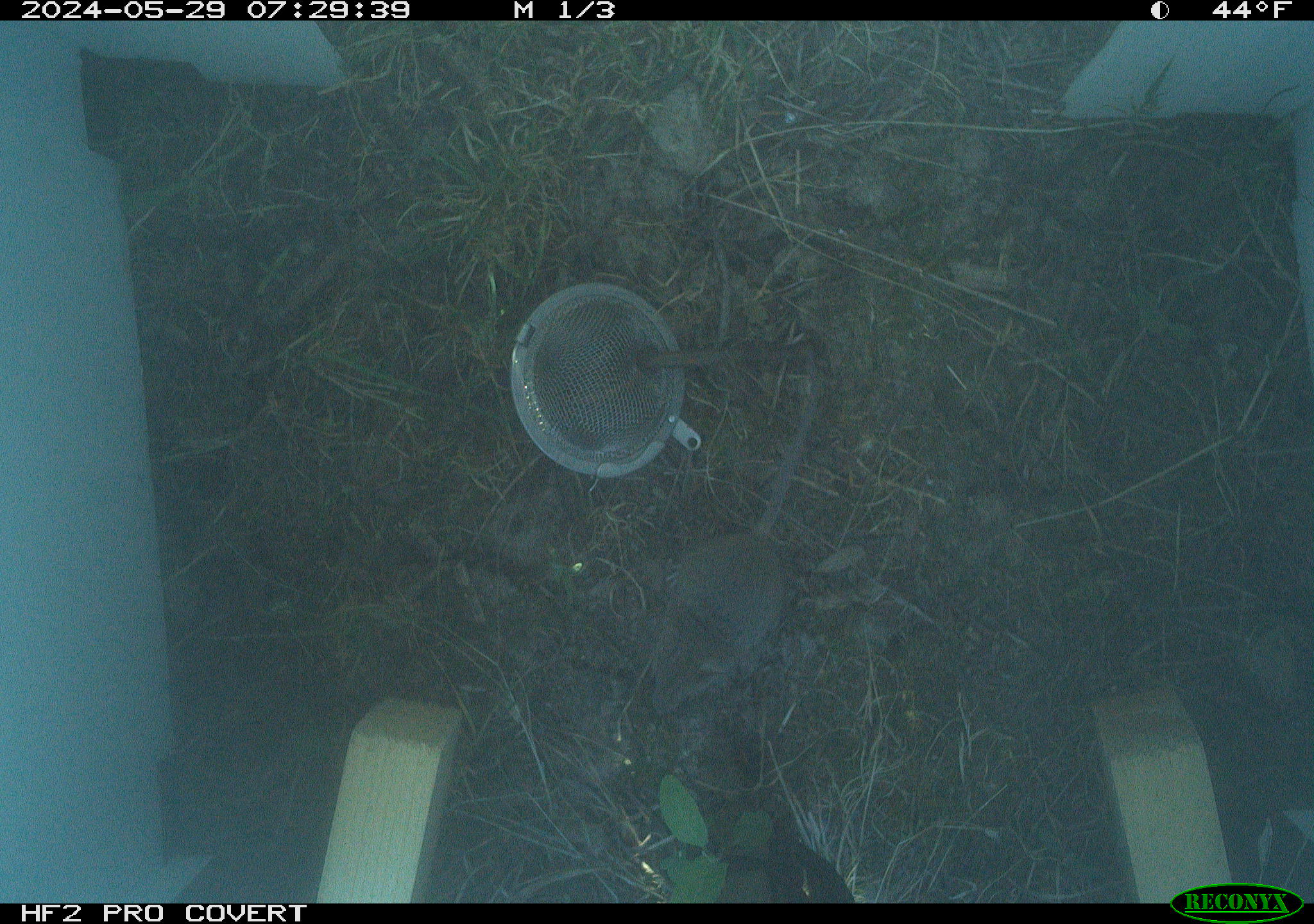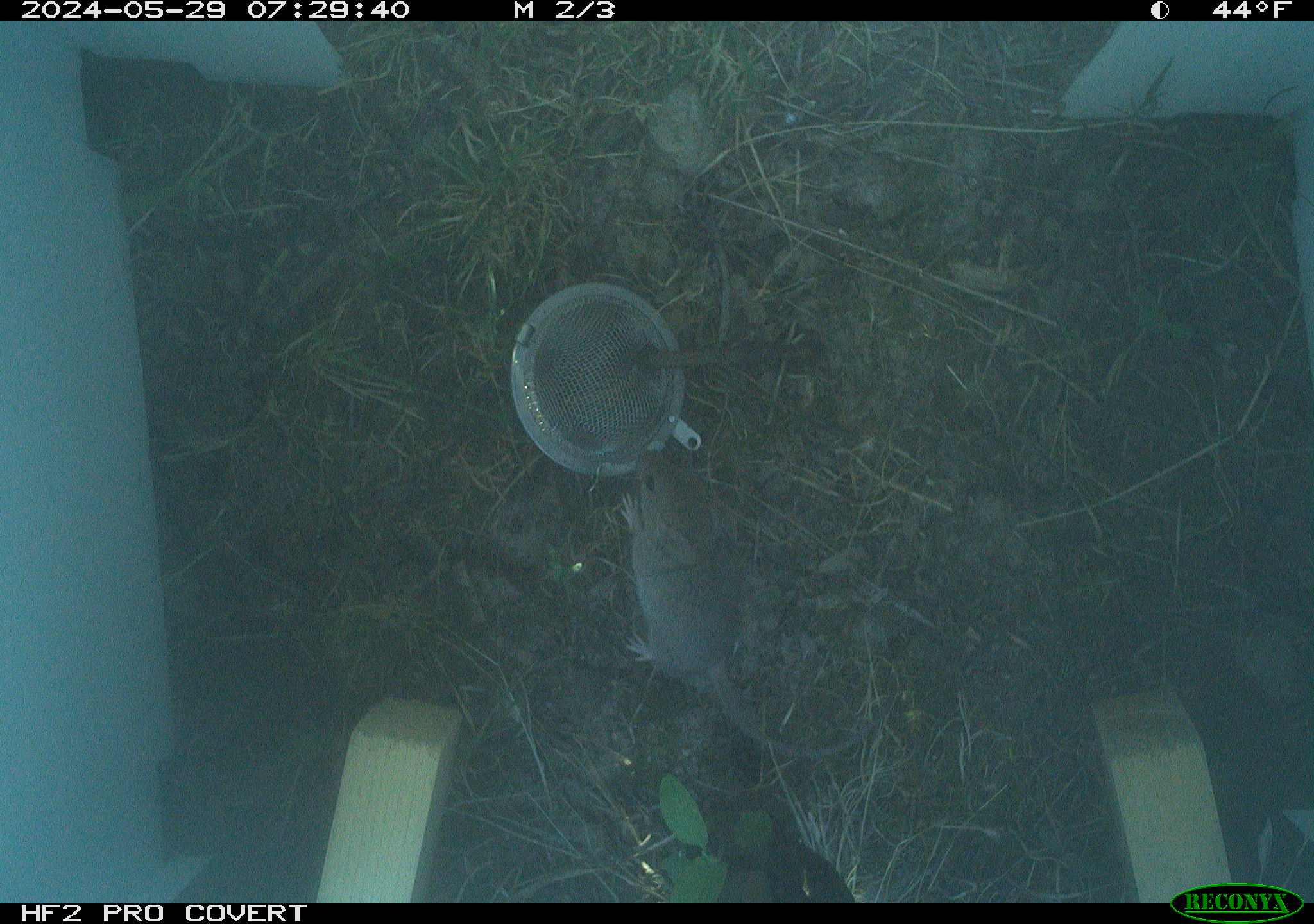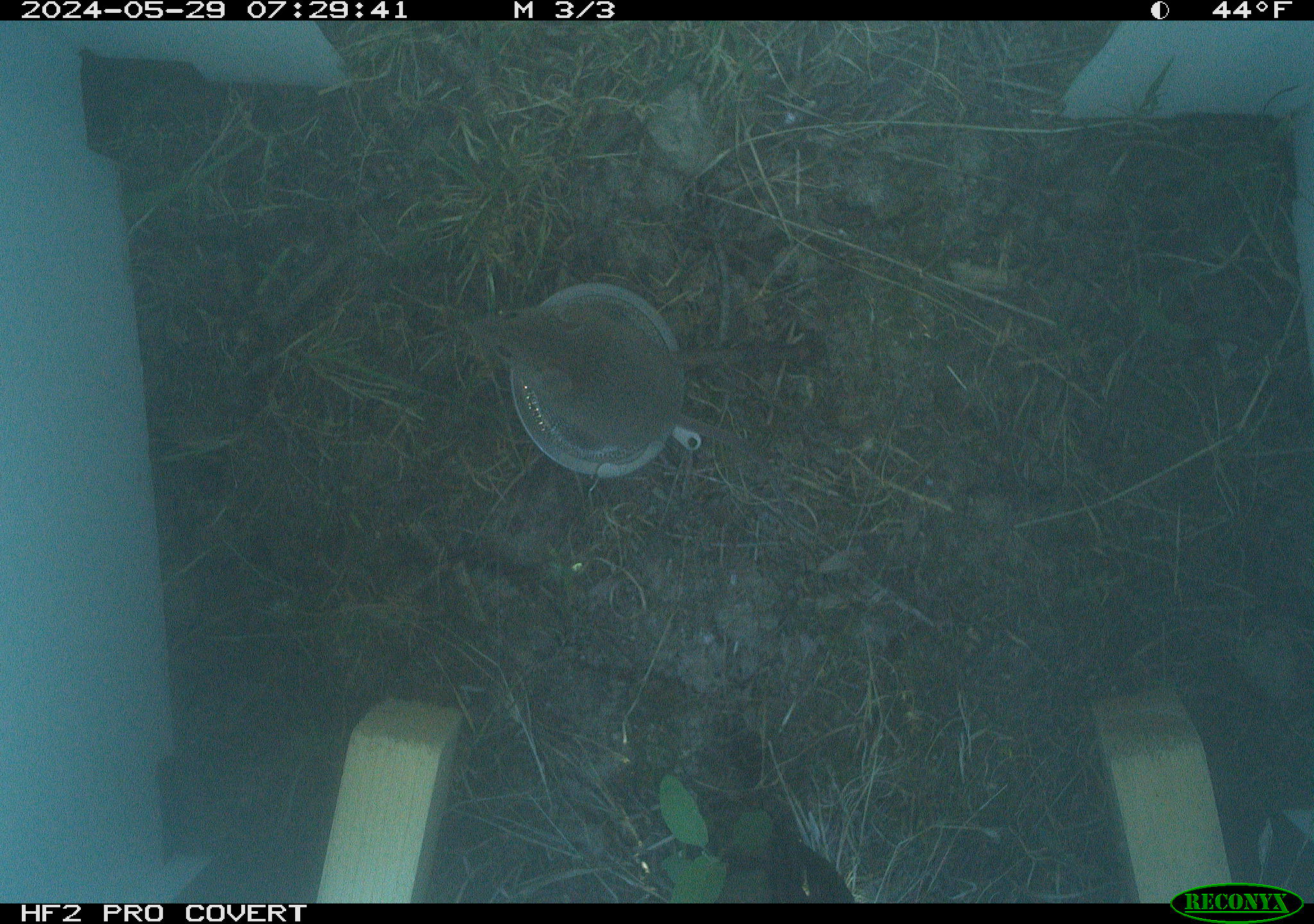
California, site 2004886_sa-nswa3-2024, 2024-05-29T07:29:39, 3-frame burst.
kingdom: Animalia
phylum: Chordata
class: Mammalia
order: Rodentia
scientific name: Rodentia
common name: rodent